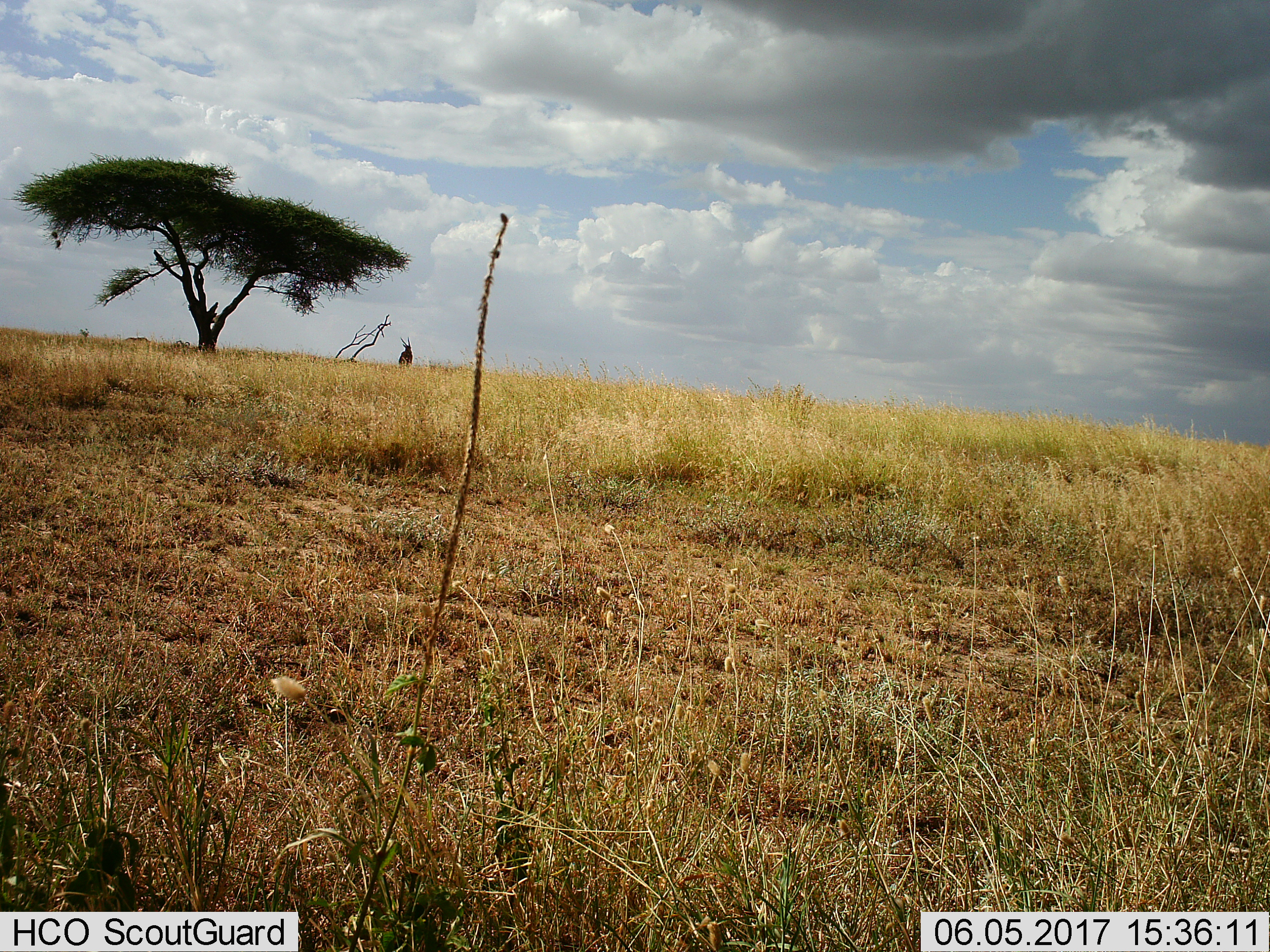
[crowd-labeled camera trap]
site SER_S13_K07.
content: unidentified animal